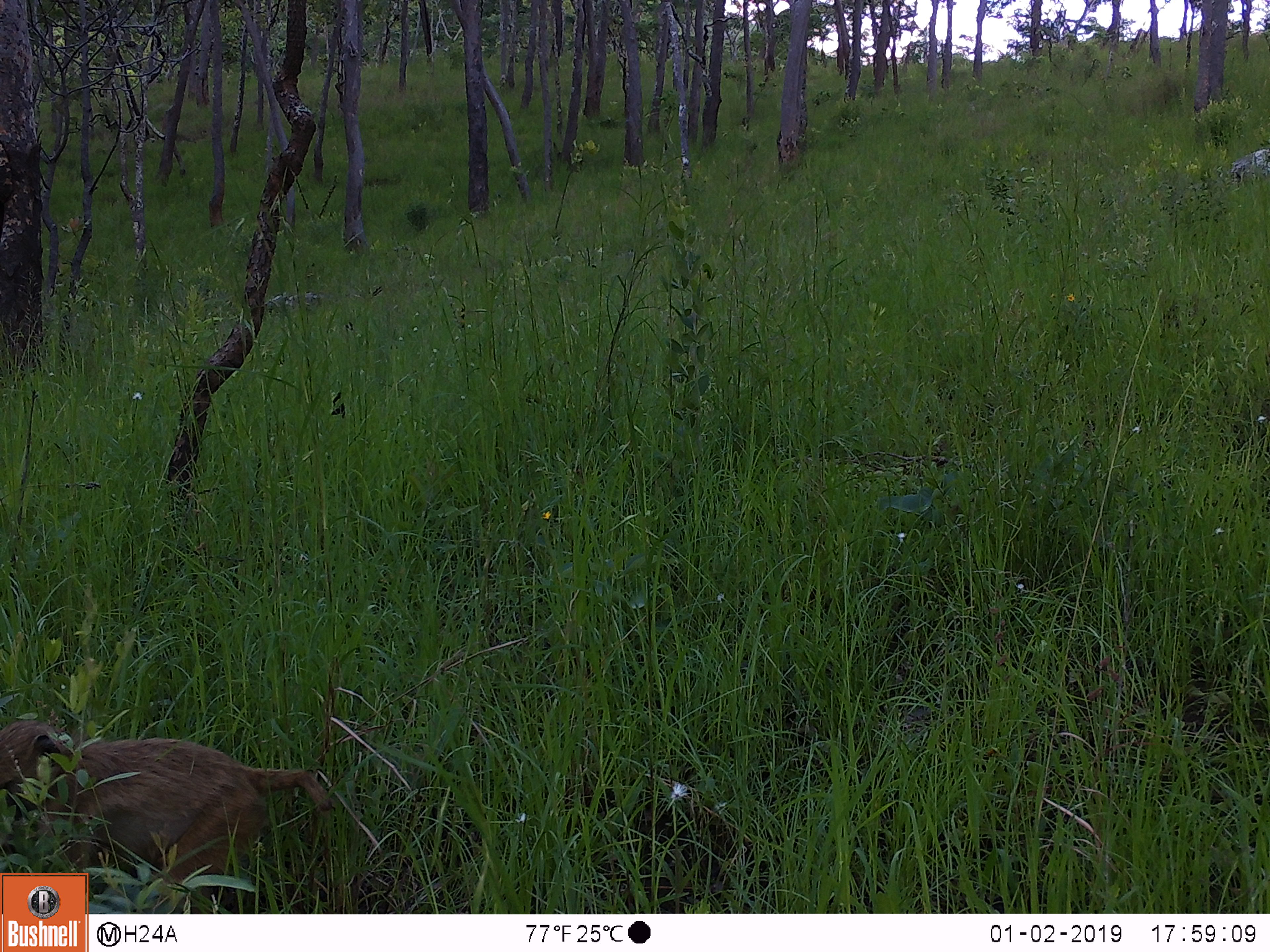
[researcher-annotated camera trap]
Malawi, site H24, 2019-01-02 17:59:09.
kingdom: Animalia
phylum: Chordata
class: Mammalia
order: Primates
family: Cercopithecidae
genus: Papio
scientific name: Papio cynocephalus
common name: yellow baboon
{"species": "yellow baboon (Papio cynocephalus)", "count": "1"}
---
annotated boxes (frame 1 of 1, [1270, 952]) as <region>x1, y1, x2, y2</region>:
yellow baboon: <region>0, 722, 339, 866</region>